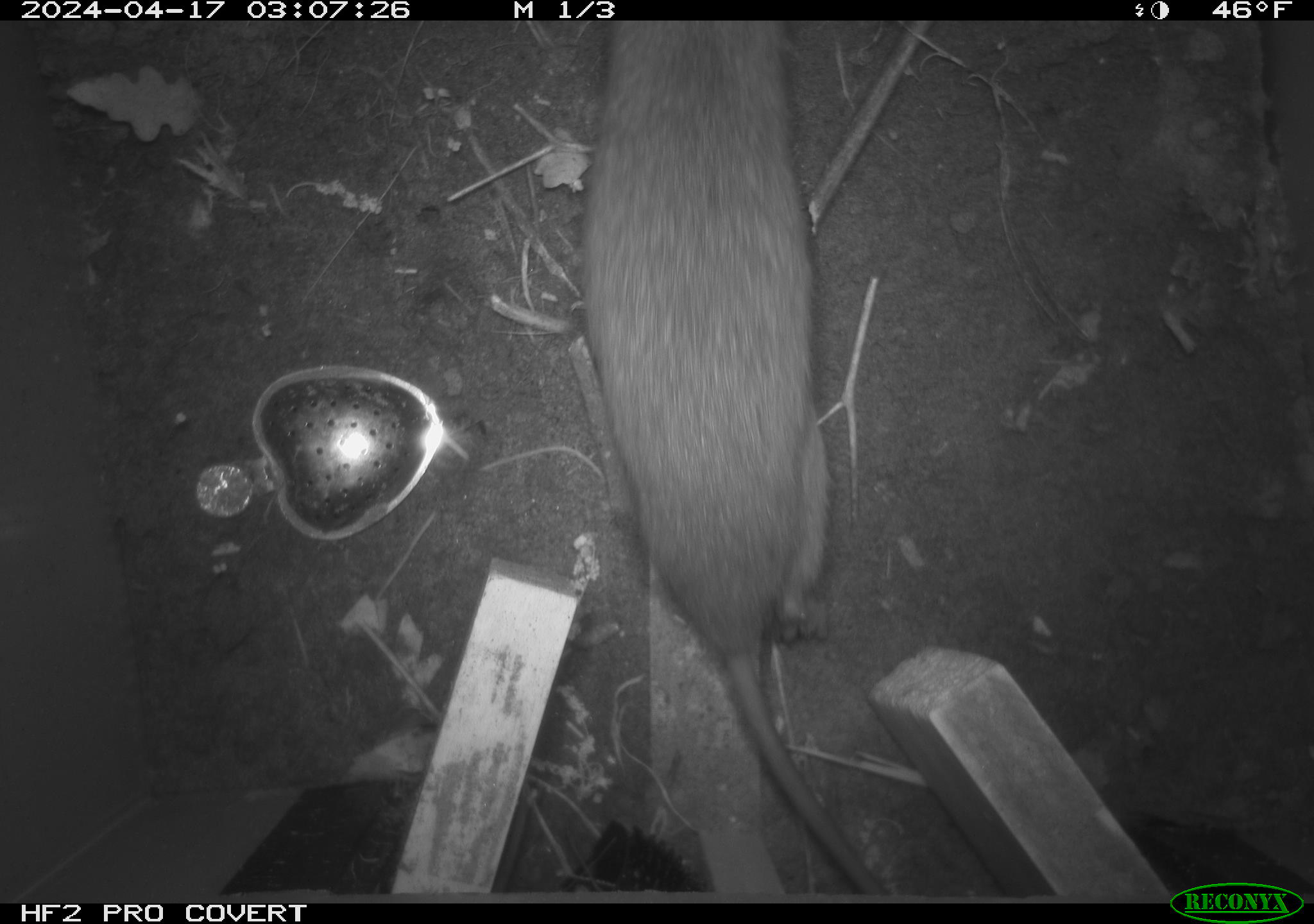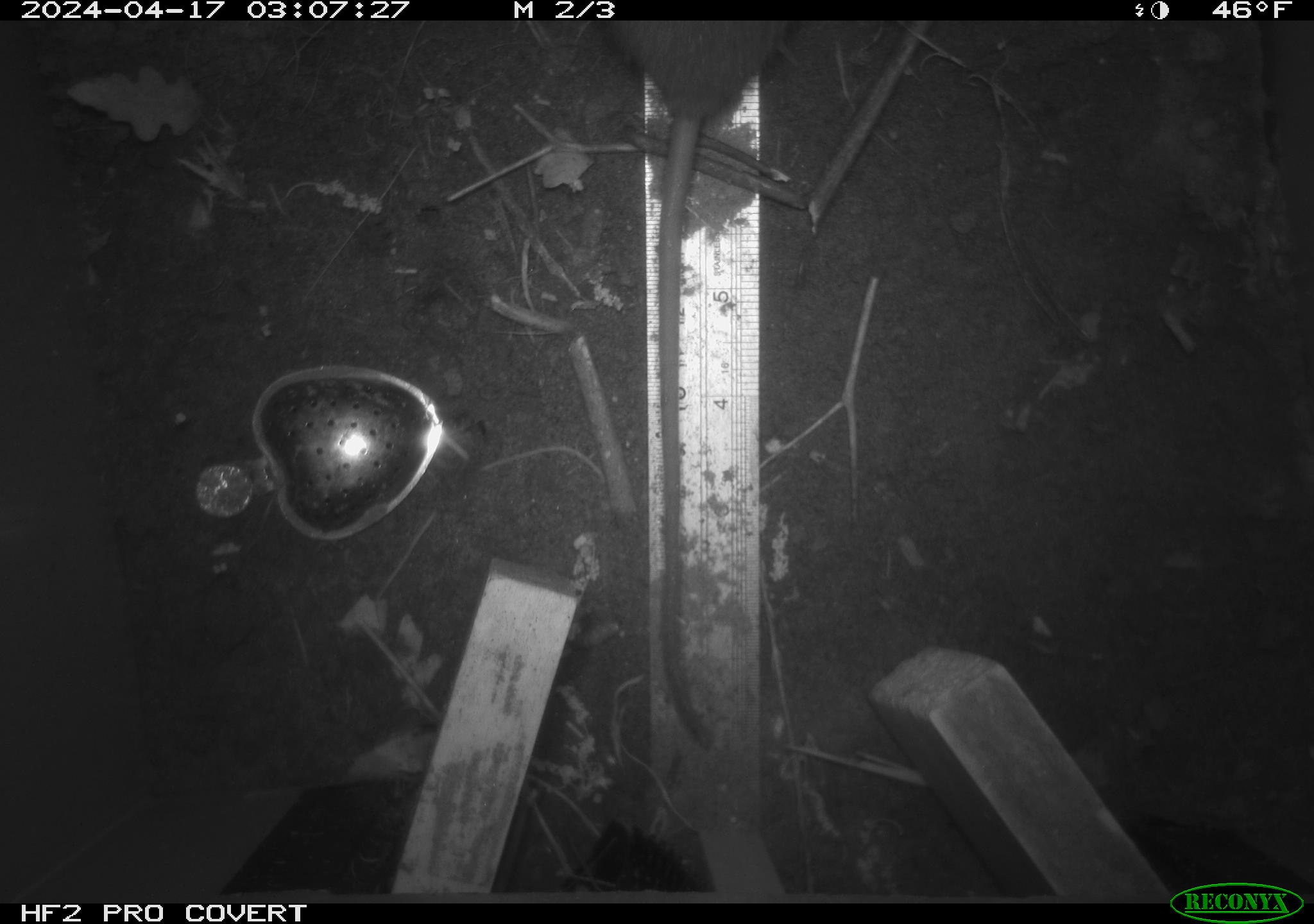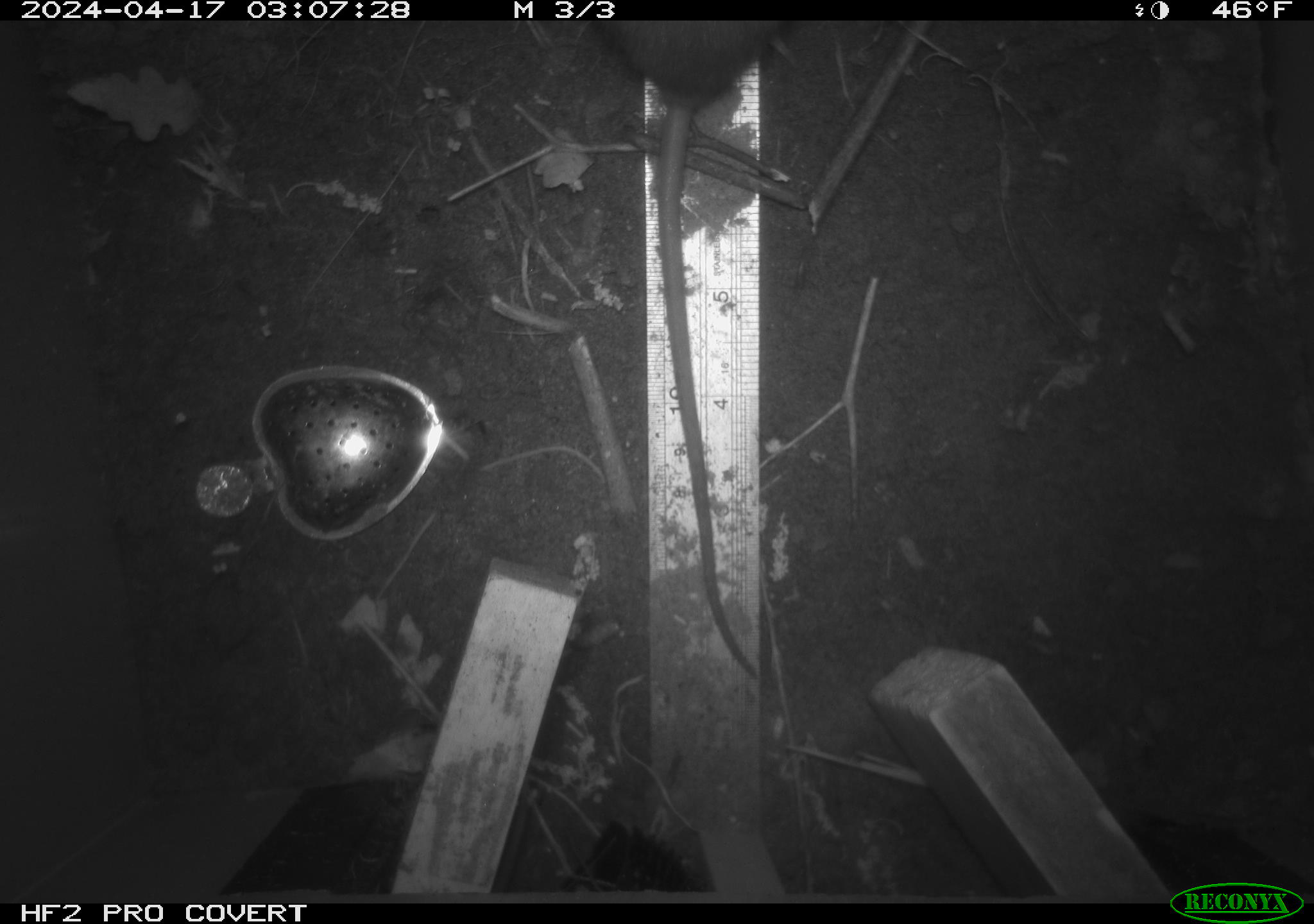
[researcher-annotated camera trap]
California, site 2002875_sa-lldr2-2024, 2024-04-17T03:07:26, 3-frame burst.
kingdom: Animalia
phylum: Chordata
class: Mammalia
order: Rodentia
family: Muridae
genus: Rattus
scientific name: Rattus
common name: rat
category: rattus species